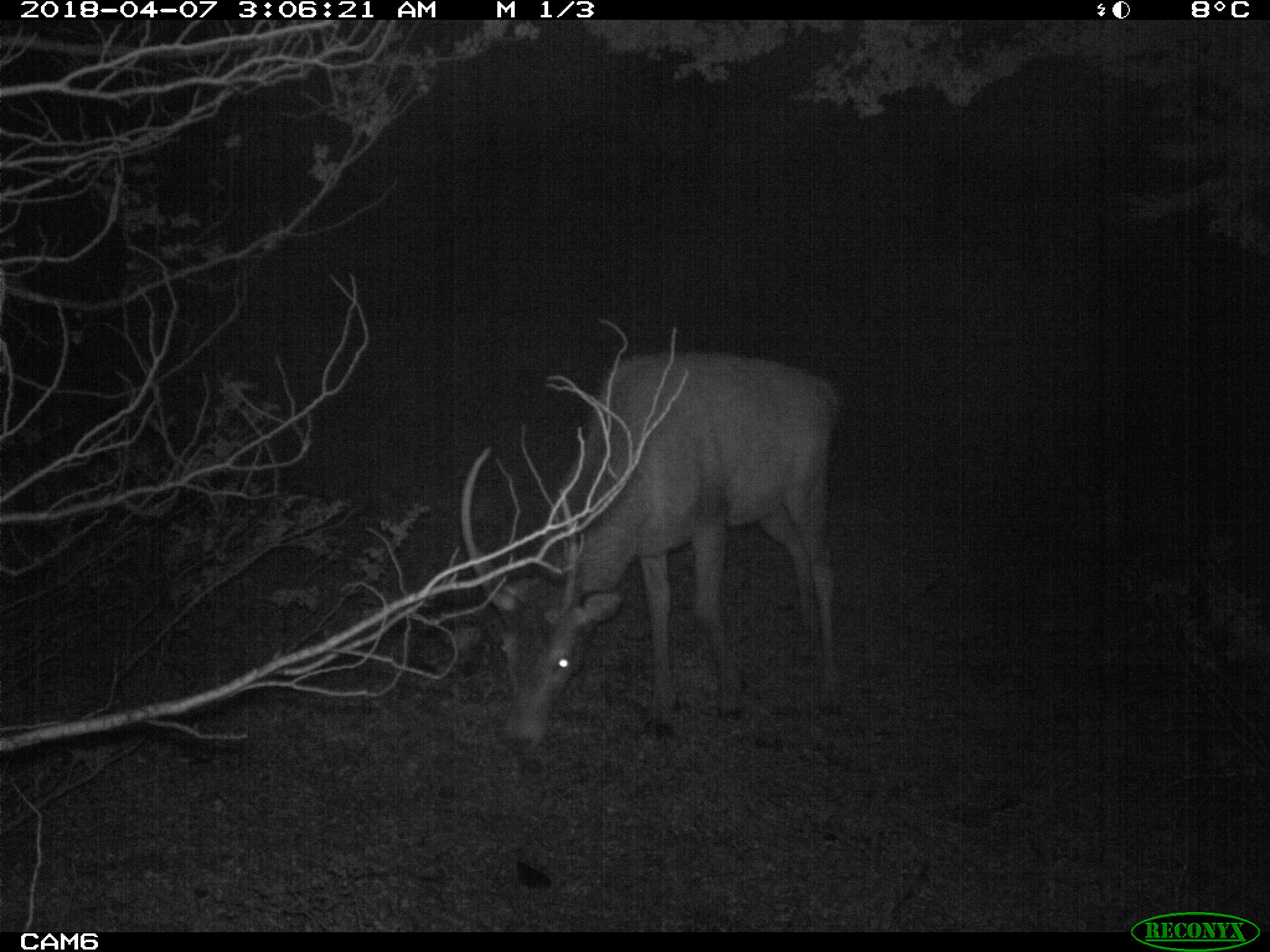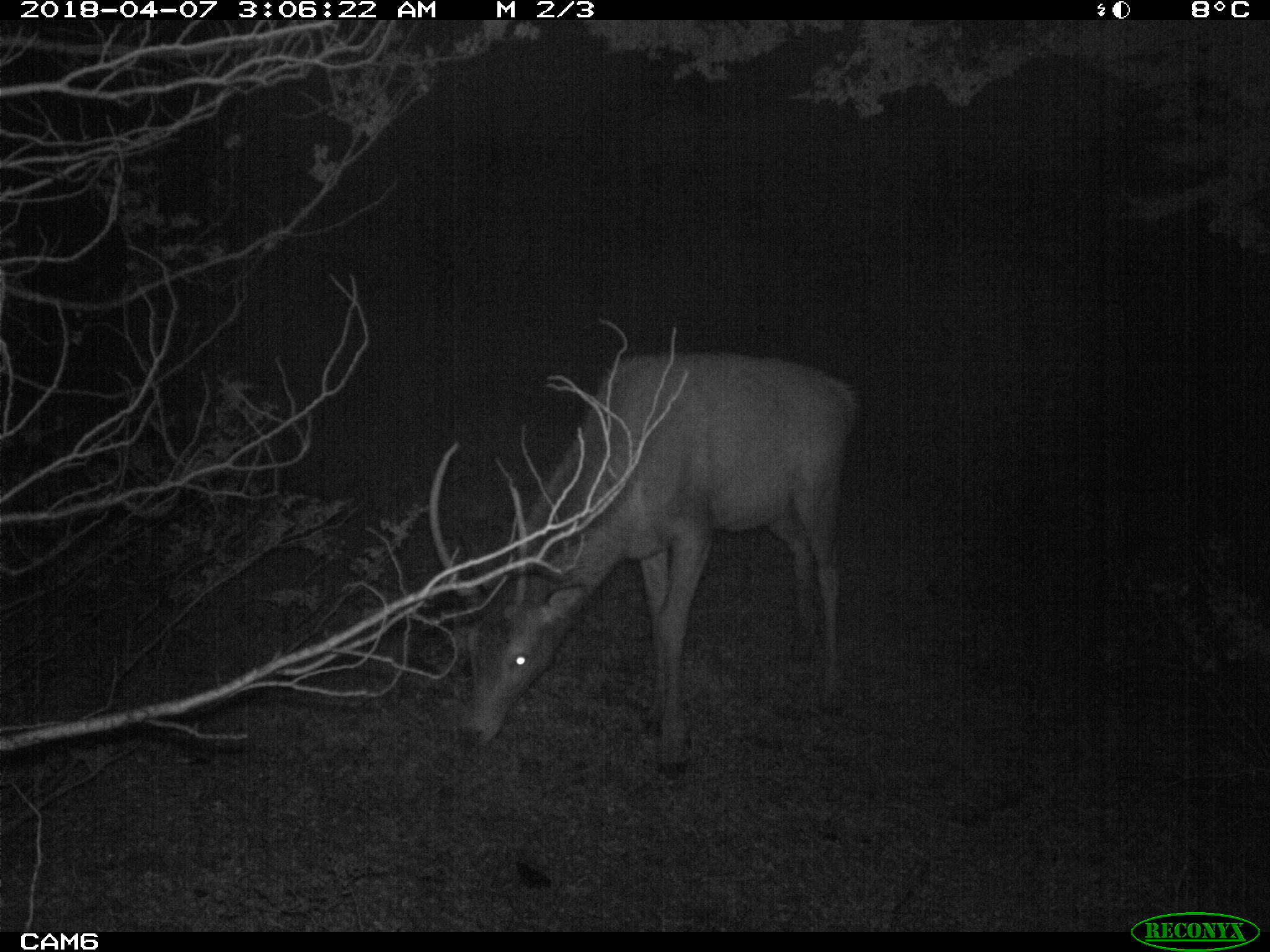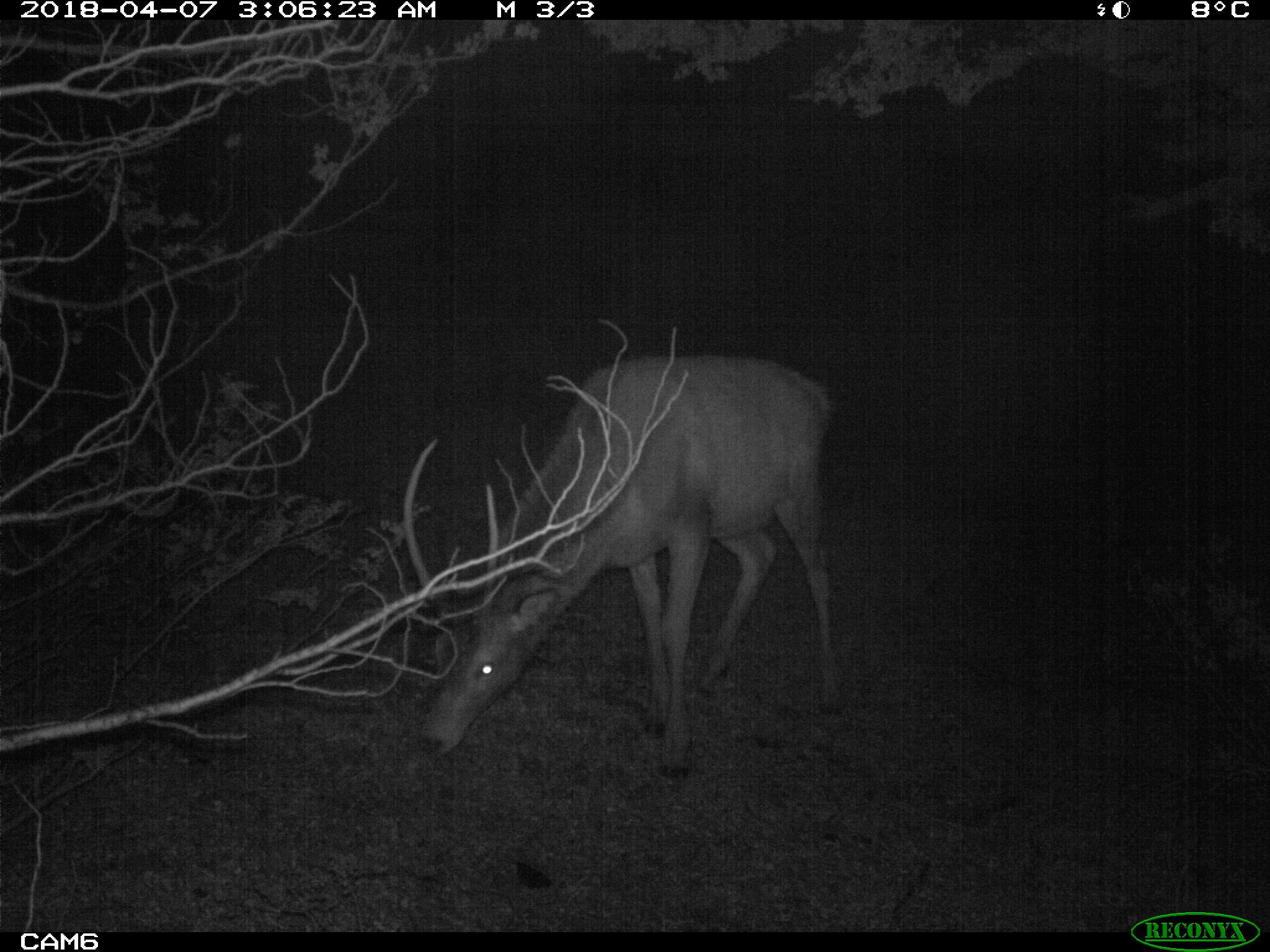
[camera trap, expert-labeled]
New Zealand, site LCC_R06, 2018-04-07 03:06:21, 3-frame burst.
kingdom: Animalia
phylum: Chordata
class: Mammalia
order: Artiodactyla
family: Cervidae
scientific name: Cervidae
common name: deer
Deer (Cervidae).